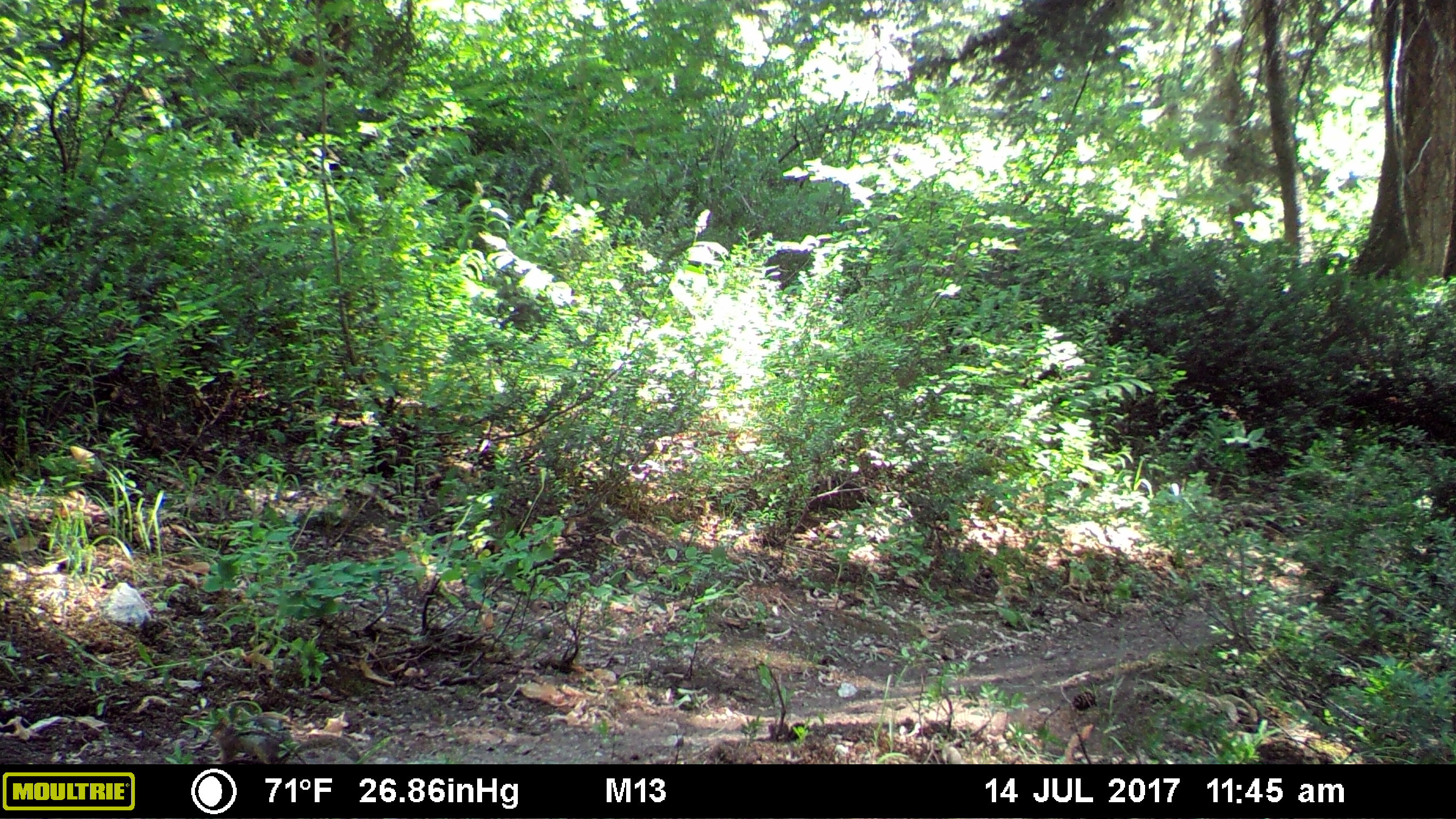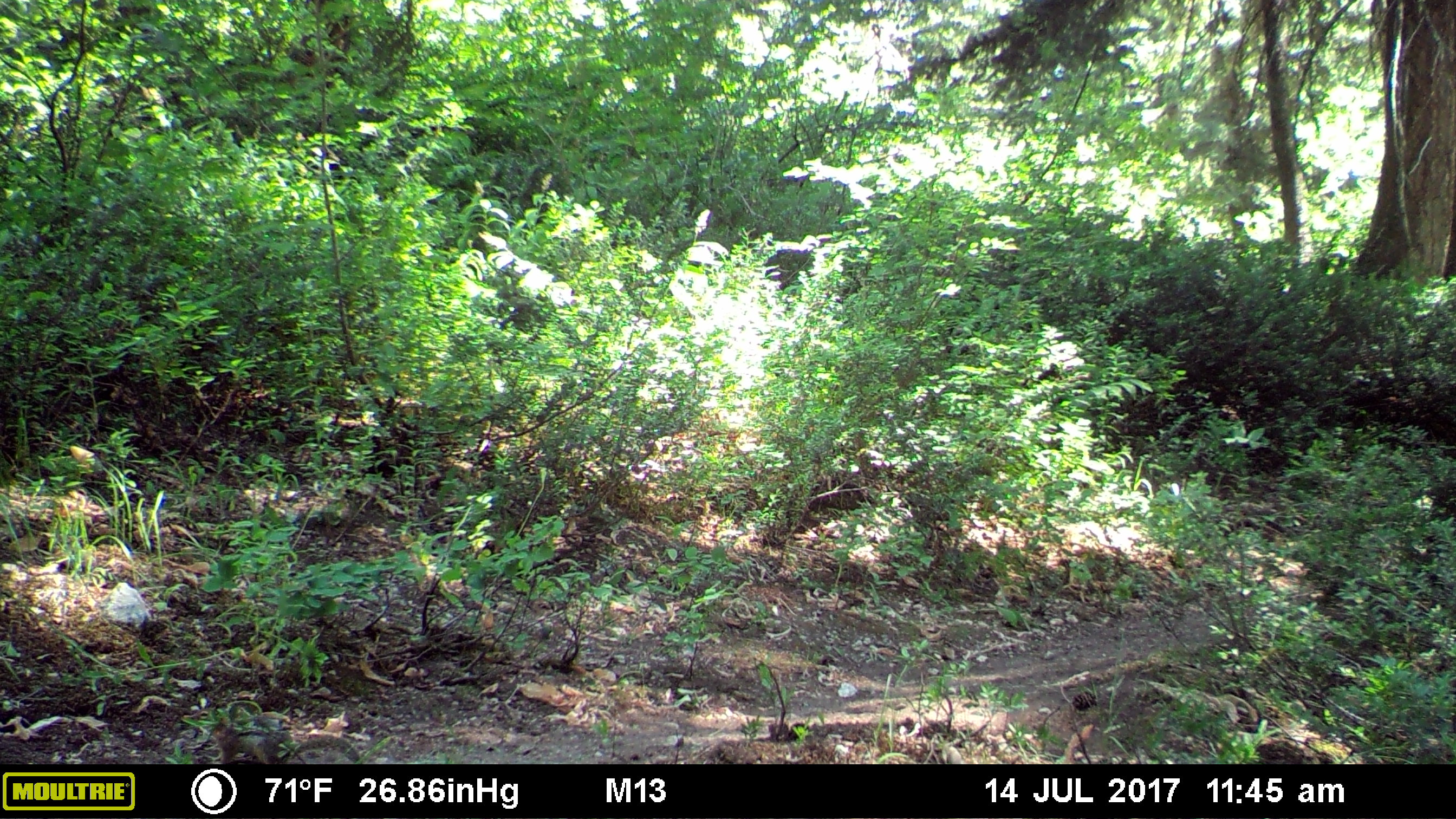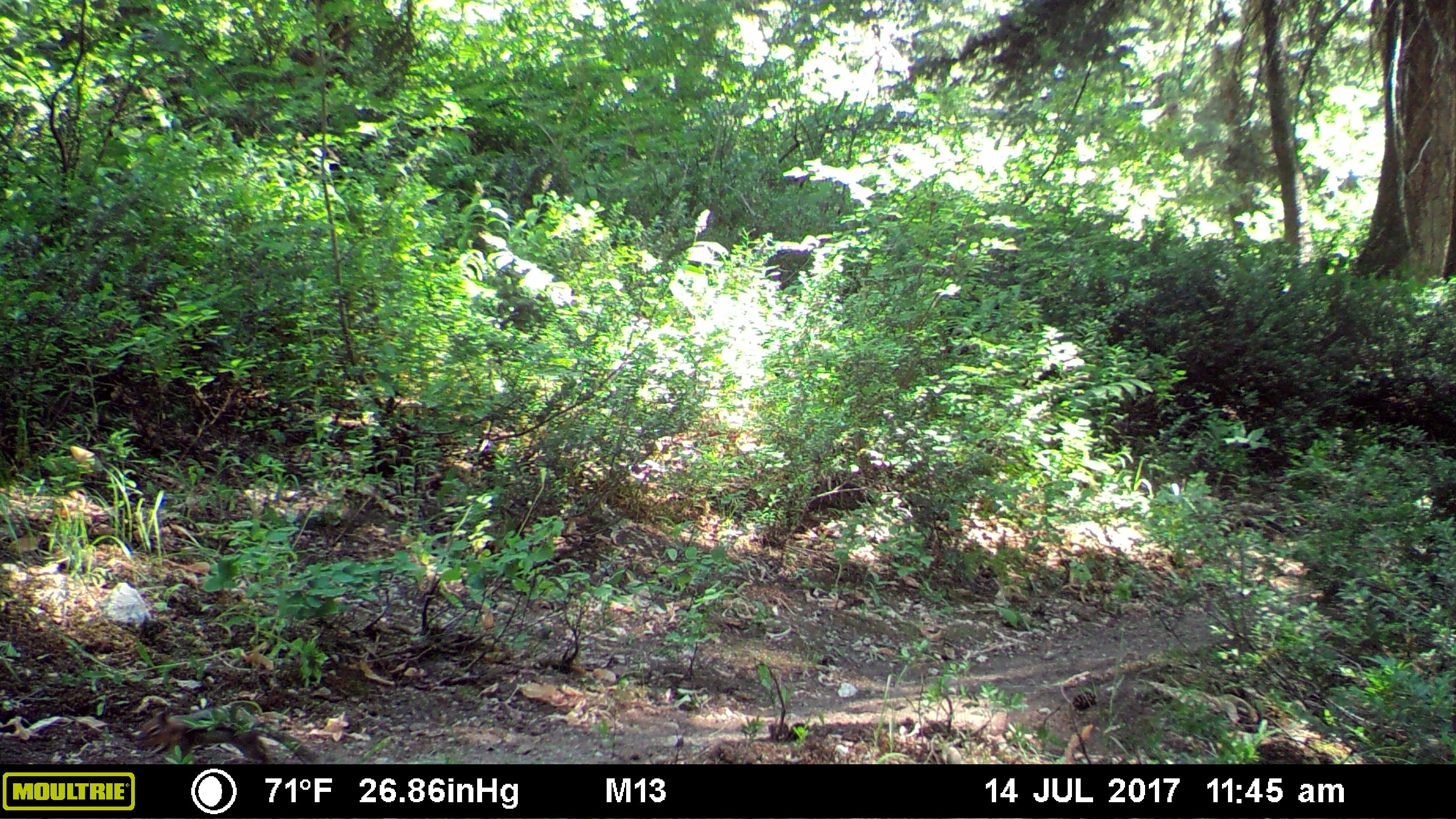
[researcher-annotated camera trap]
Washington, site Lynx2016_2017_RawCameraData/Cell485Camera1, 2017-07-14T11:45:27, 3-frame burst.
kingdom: Animalia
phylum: Chordata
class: Mammalia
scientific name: Mammalia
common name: small mammal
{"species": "small mammal (Mammalia)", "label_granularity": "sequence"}